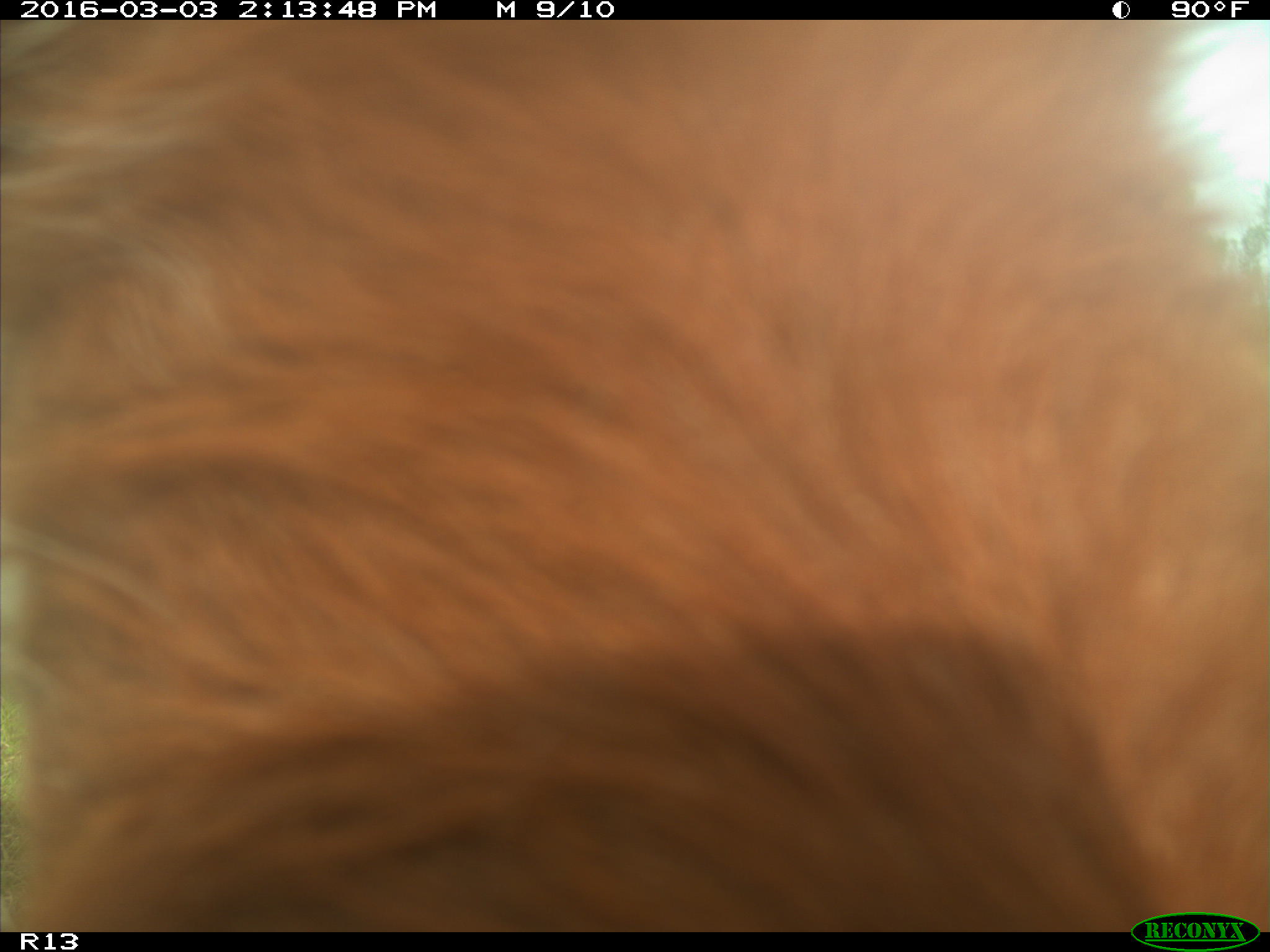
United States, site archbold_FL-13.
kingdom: Animalia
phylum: Chordata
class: Mammalia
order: Artiodactyla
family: Bovidae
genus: Bos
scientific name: Bos taurus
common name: domestic cow